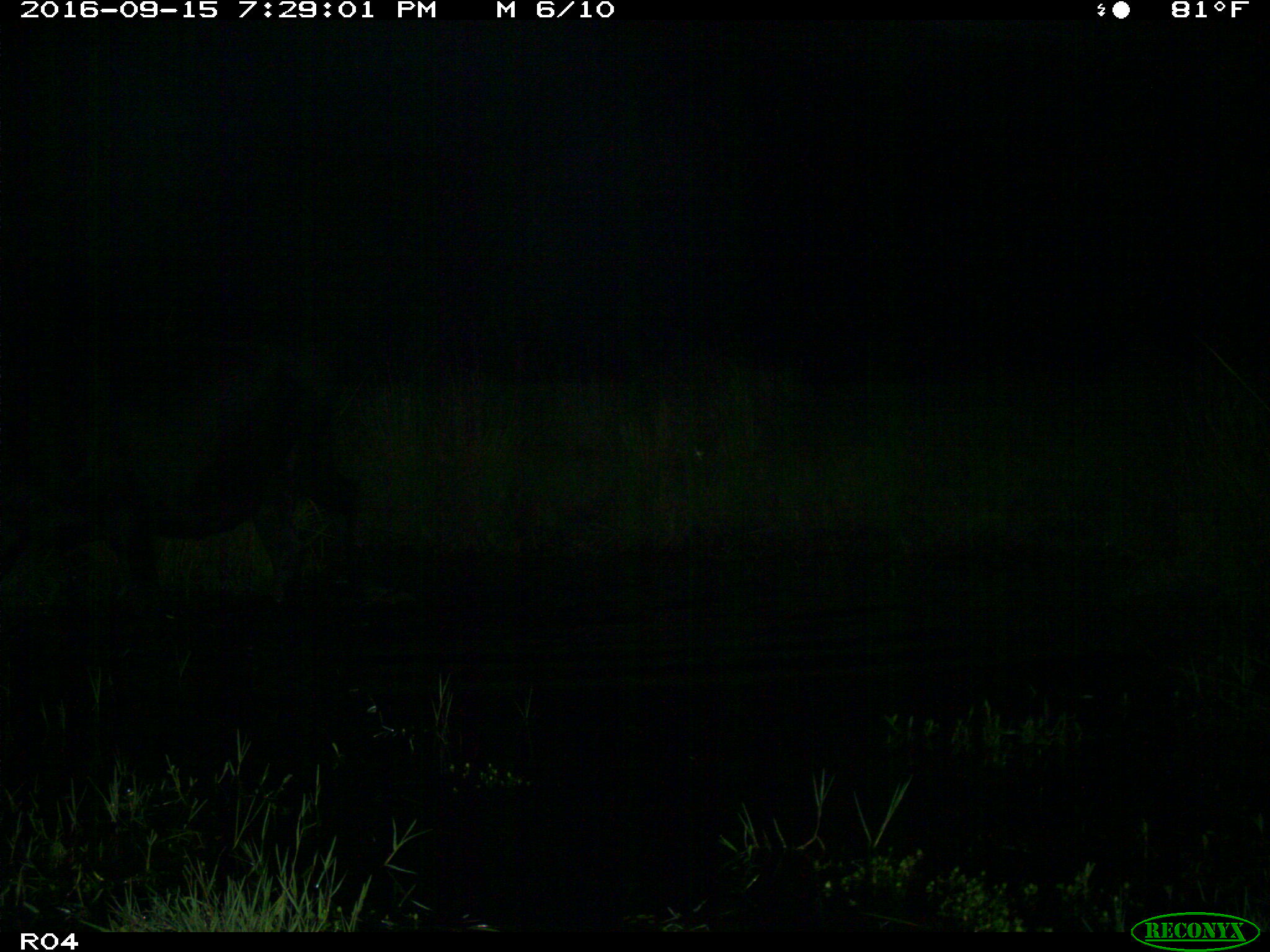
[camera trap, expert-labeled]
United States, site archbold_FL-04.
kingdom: Animalia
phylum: Chordata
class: Mammalia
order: Artiodactyla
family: Bovidae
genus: Bos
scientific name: Bos taurus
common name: domestic cow